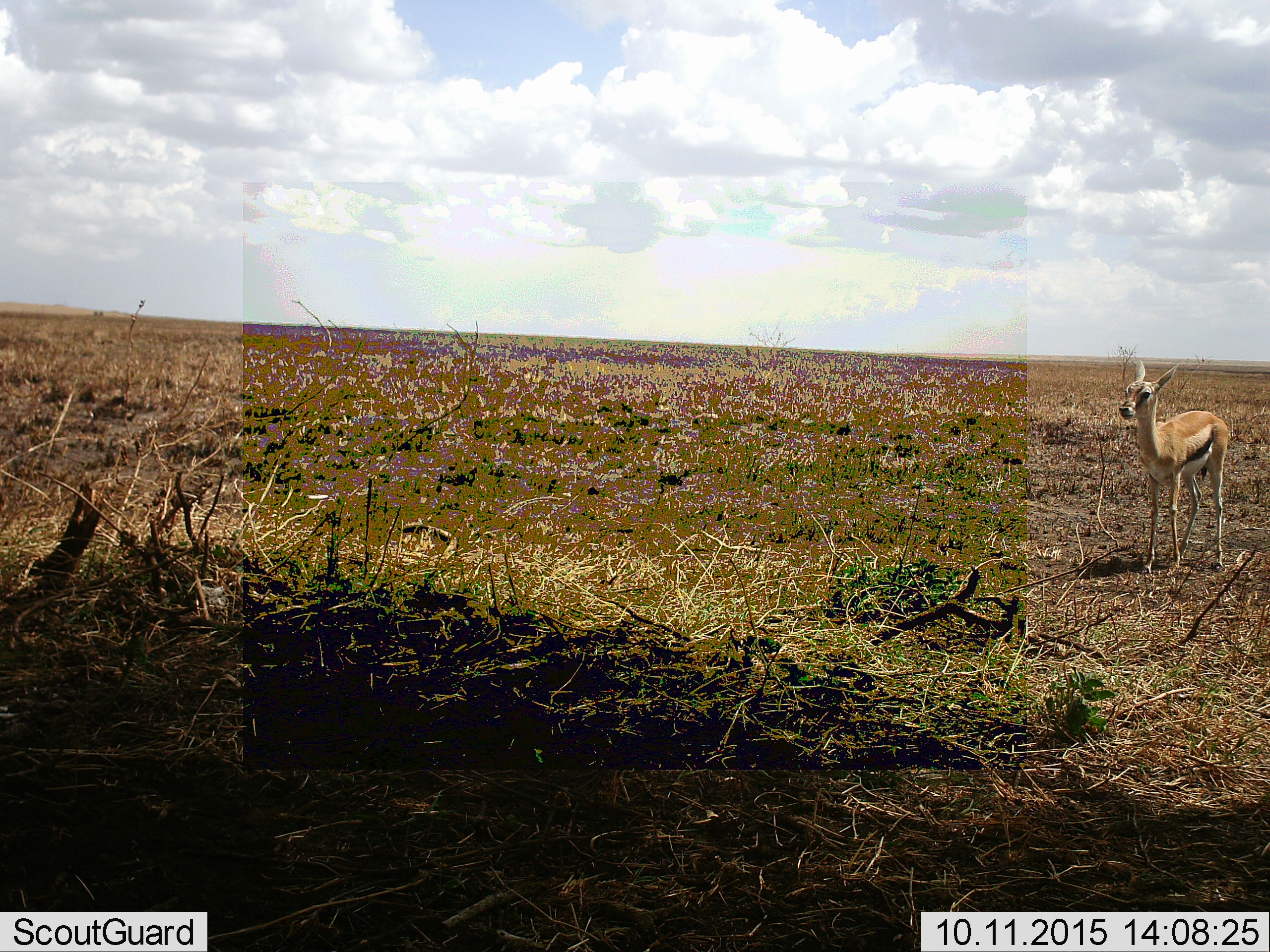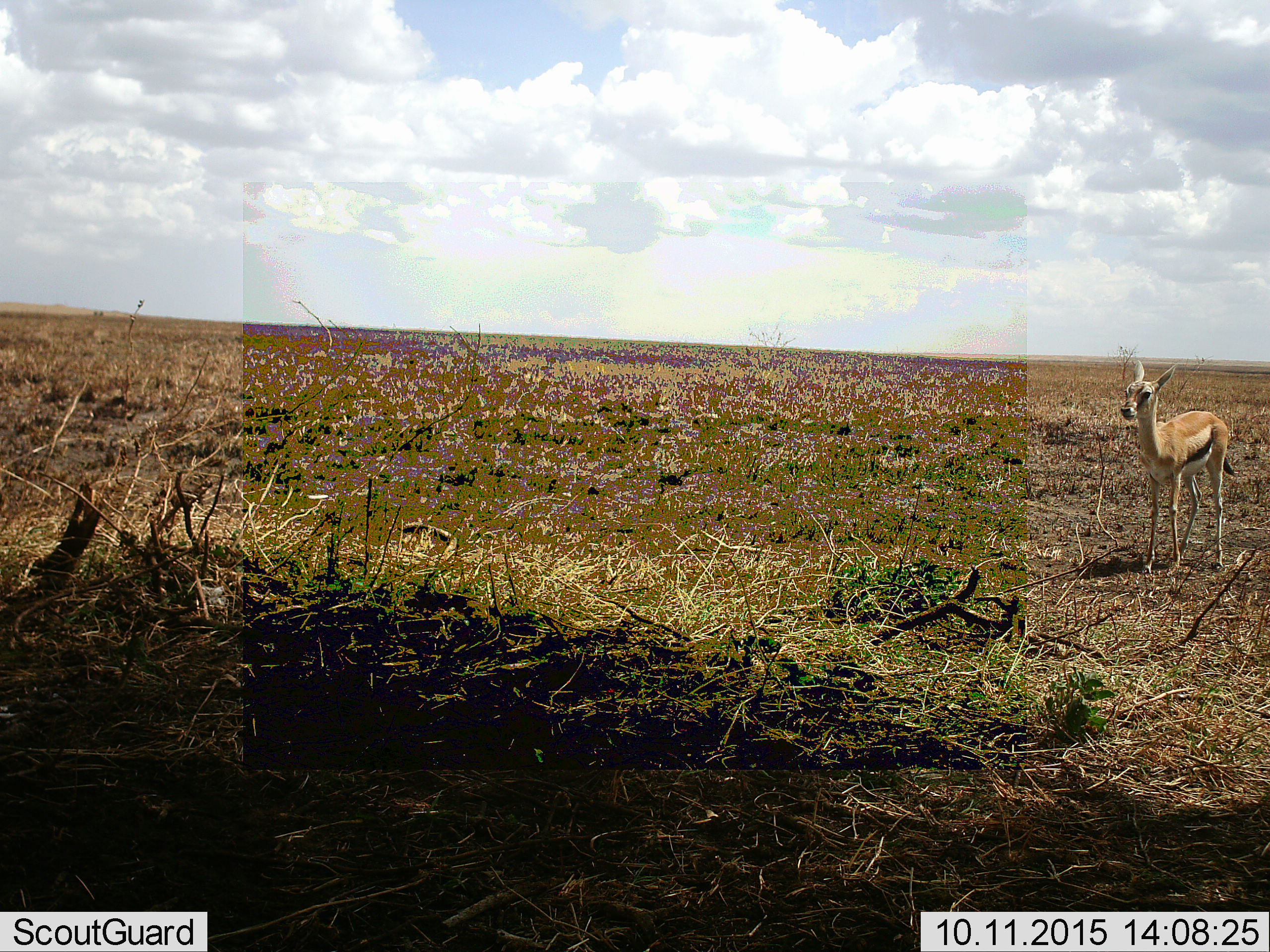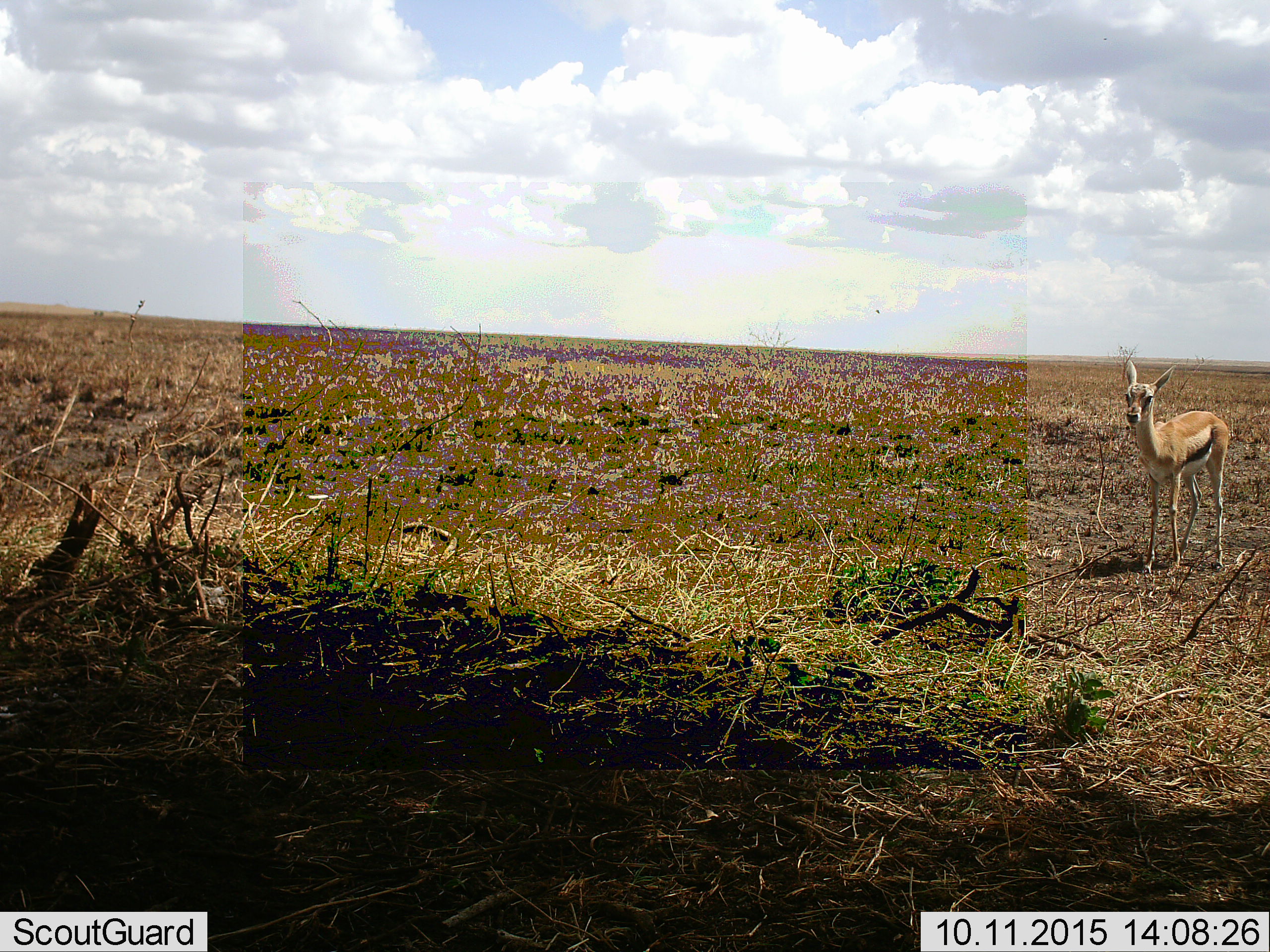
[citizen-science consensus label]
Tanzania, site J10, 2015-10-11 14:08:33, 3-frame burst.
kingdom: Animalia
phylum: Chordata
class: Mammalia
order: Artiodactyla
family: Bovidae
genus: Eudorcas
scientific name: Eudorcas thomsonii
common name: thomson's gazelle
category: gazellethomsons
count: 1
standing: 100%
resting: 0%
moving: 0%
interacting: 0%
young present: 20%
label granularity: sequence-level